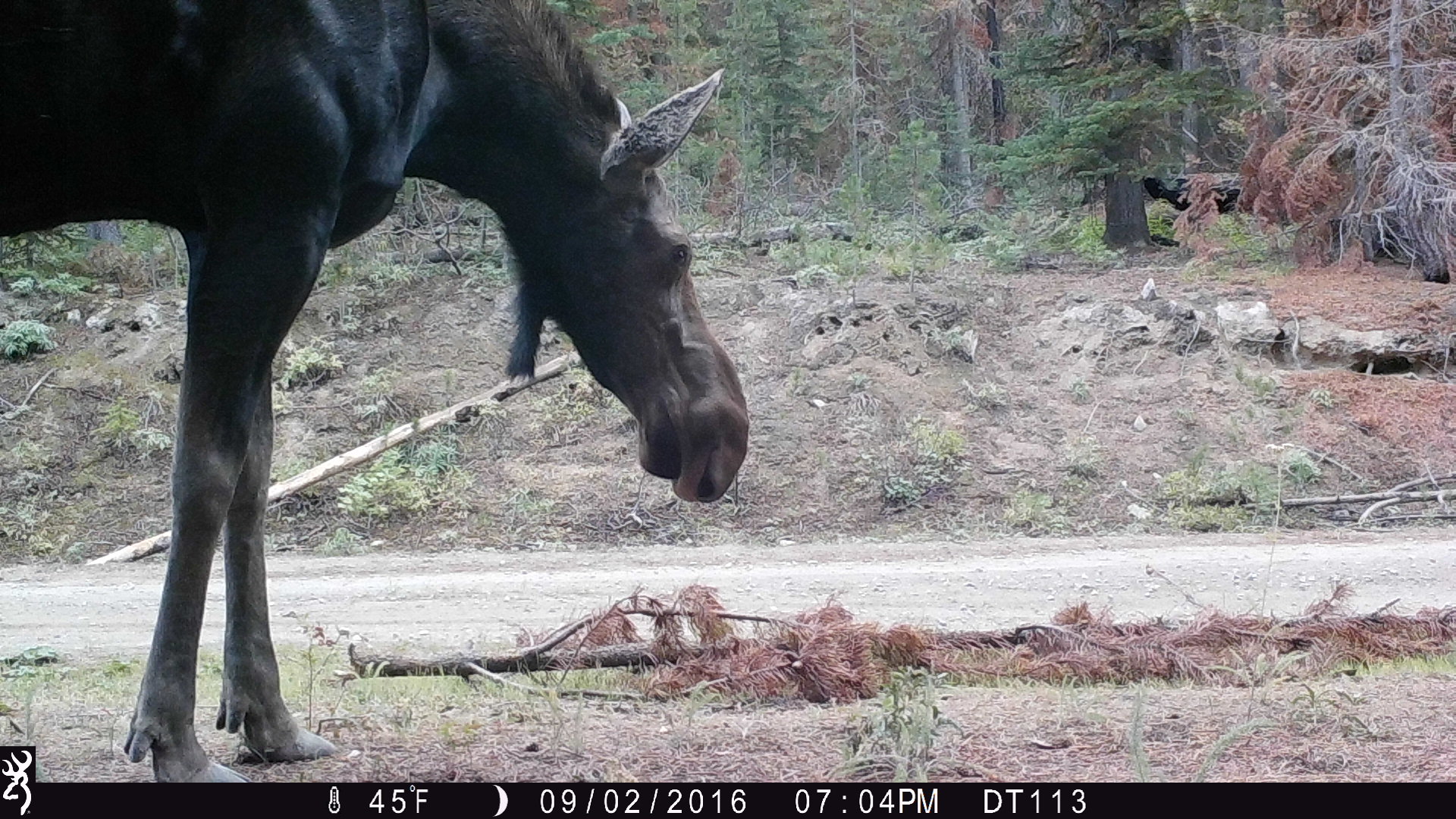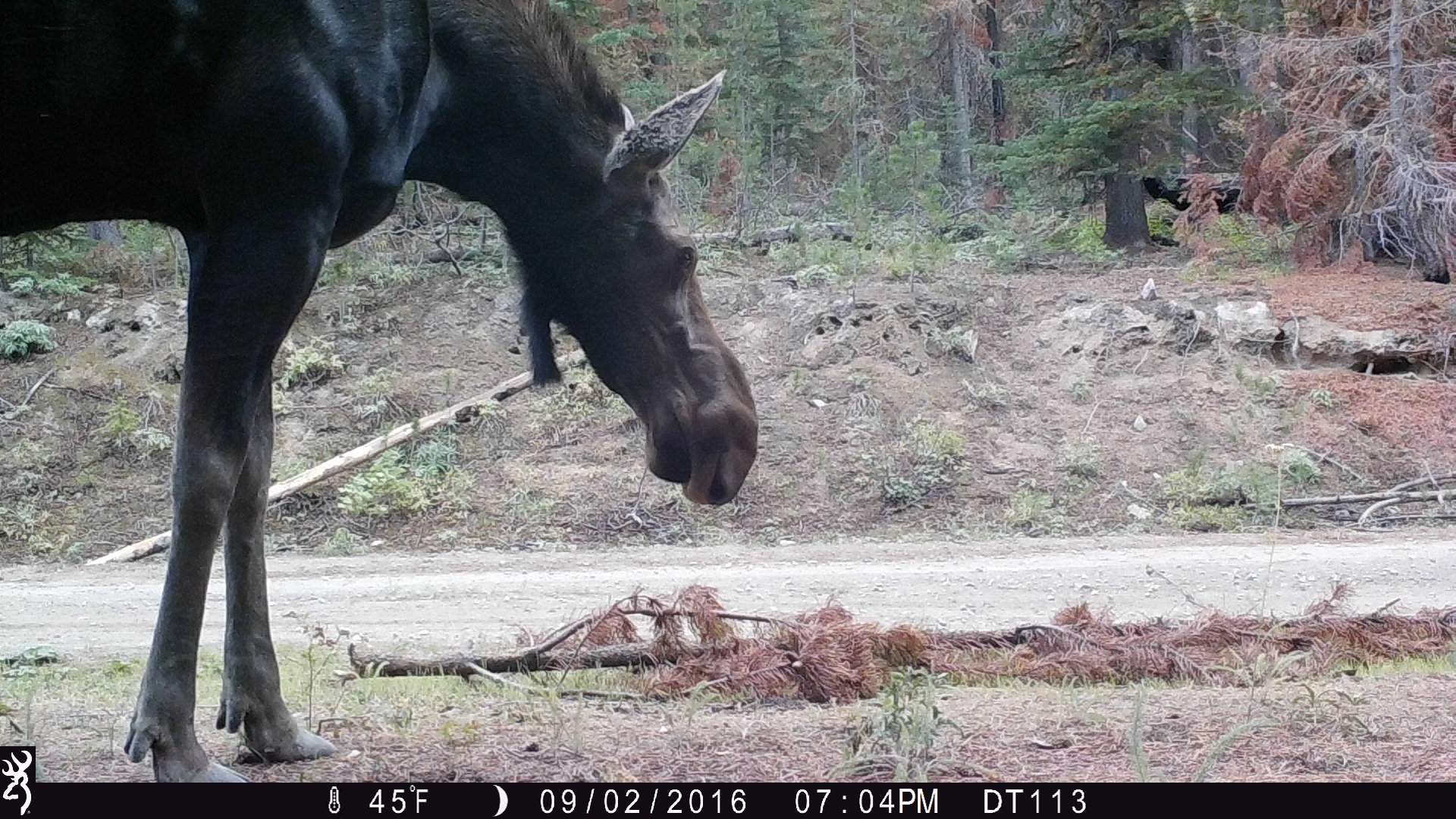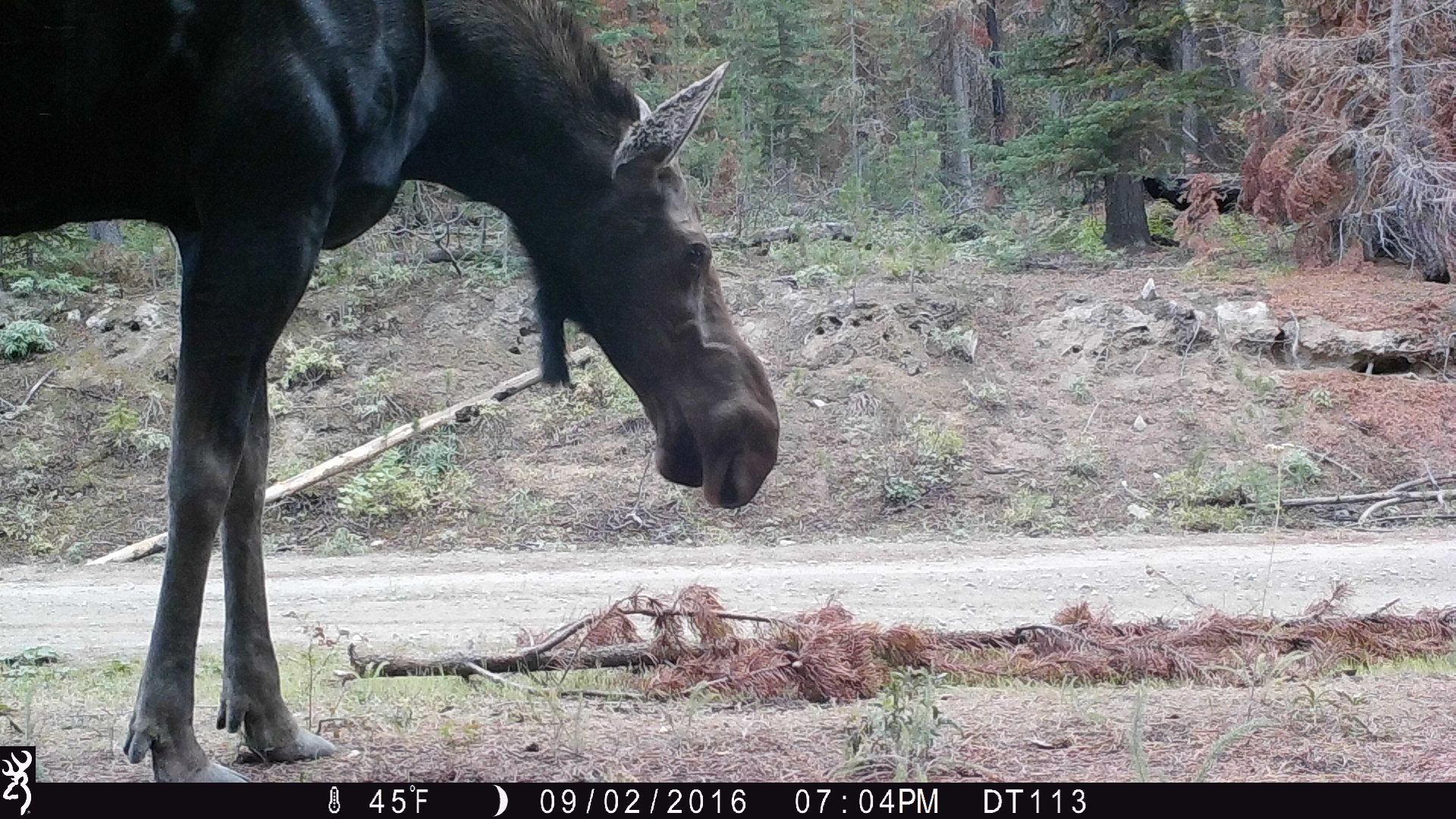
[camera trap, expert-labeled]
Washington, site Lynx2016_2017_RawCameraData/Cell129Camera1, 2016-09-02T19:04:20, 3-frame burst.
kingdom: Animalia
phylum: Chordata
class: Mammalia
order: Artiodactyla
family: Cervidae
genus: Alces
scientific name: Alces alces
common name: moose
Alces alces (moose). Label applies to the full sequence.